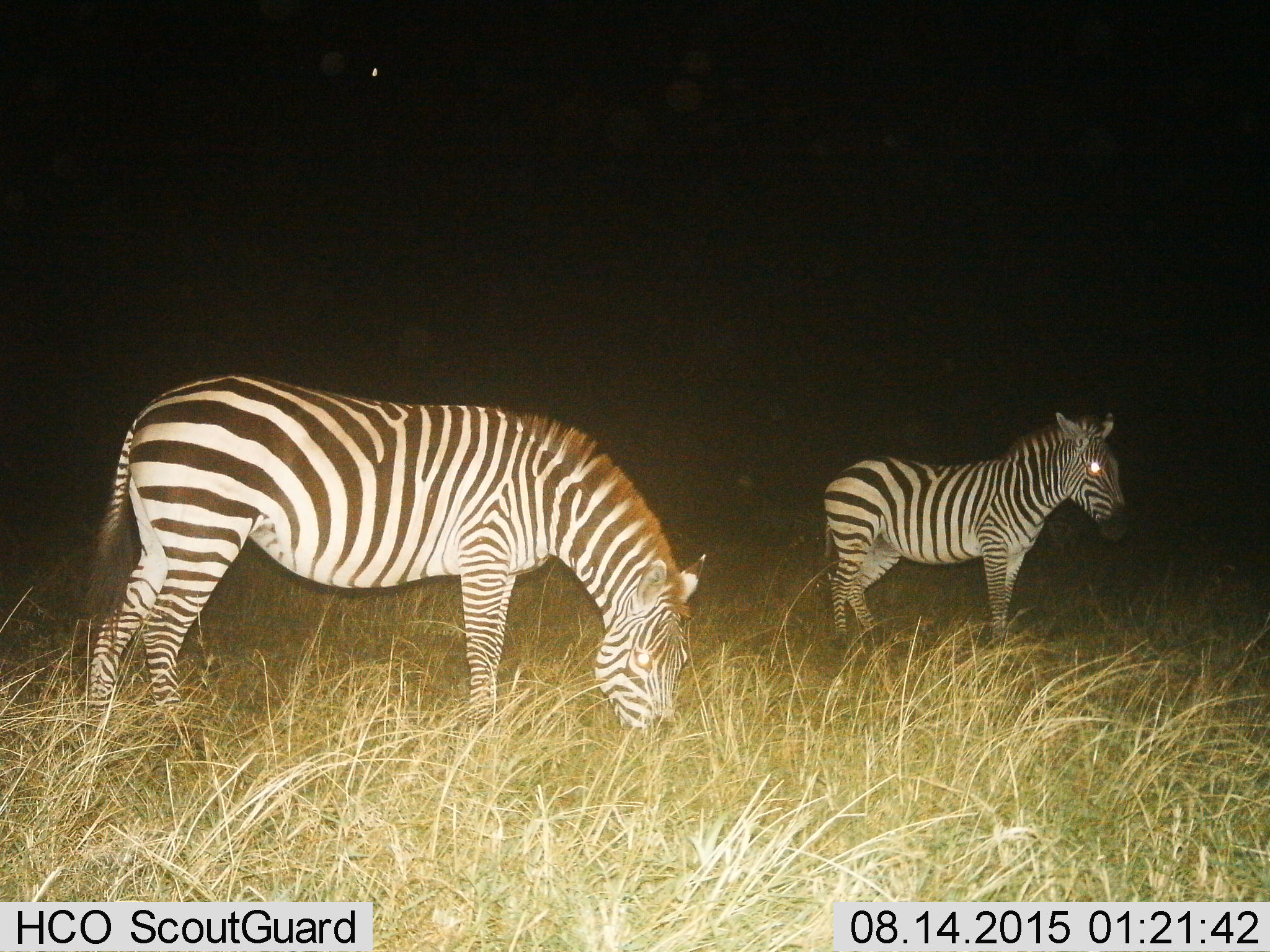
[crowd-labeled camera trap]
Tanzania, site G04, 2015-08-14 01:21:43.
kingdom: Animalia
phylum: Chordata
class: Mammalia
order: Perissodactyla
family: Equidae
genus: Equus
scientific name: Equus quagga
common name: plains zebra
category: zebra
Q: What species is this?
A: Zebra (plains zebra) (Equus quagga).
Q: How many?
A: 2.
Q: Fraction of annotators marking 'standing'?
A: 80%.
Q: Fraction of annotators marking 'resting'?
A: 0%.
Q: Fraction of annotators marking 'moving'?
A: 5%.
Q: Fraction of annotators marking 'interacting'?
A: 0%.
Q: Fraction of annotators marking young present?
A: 0%.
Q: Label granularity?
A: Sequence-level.